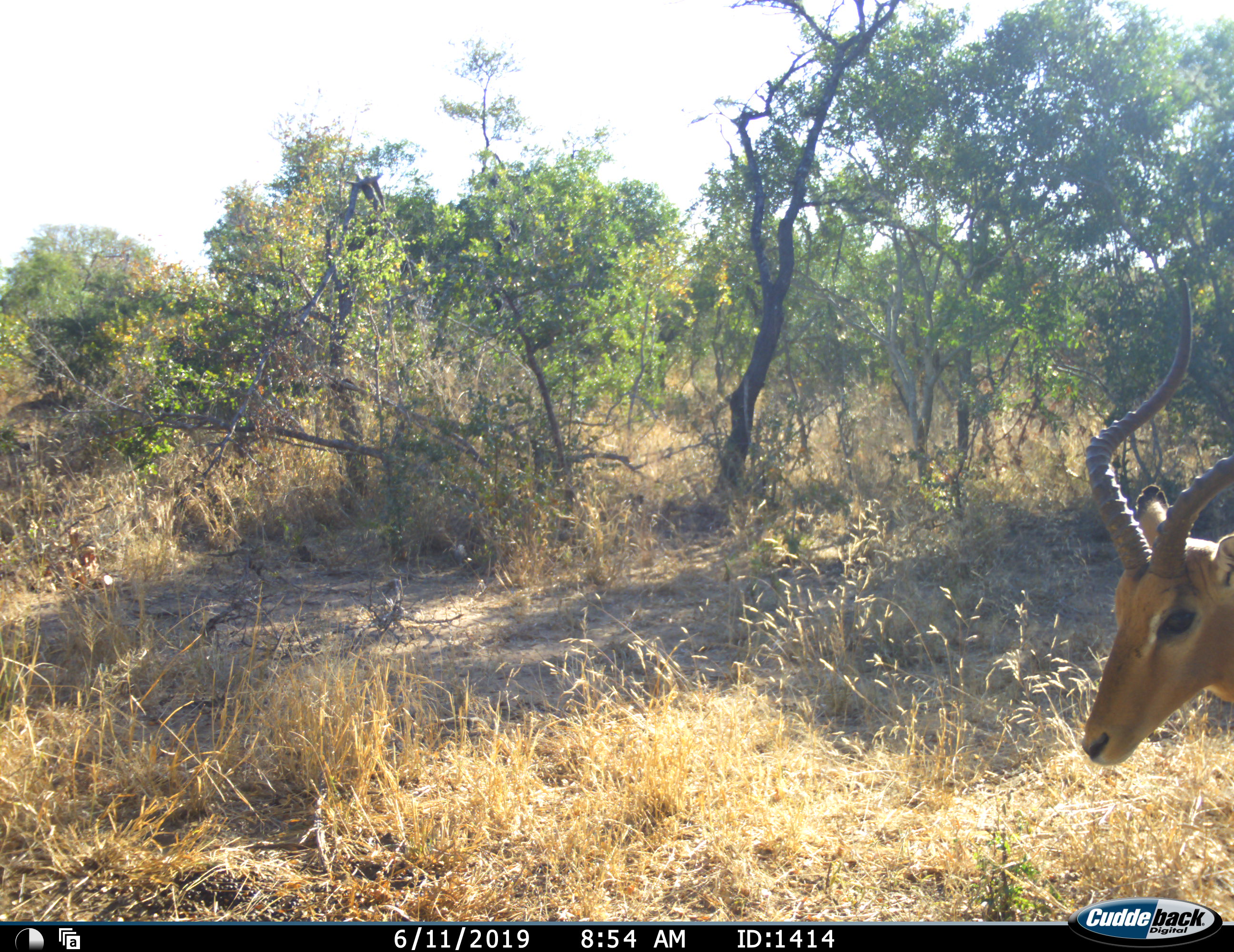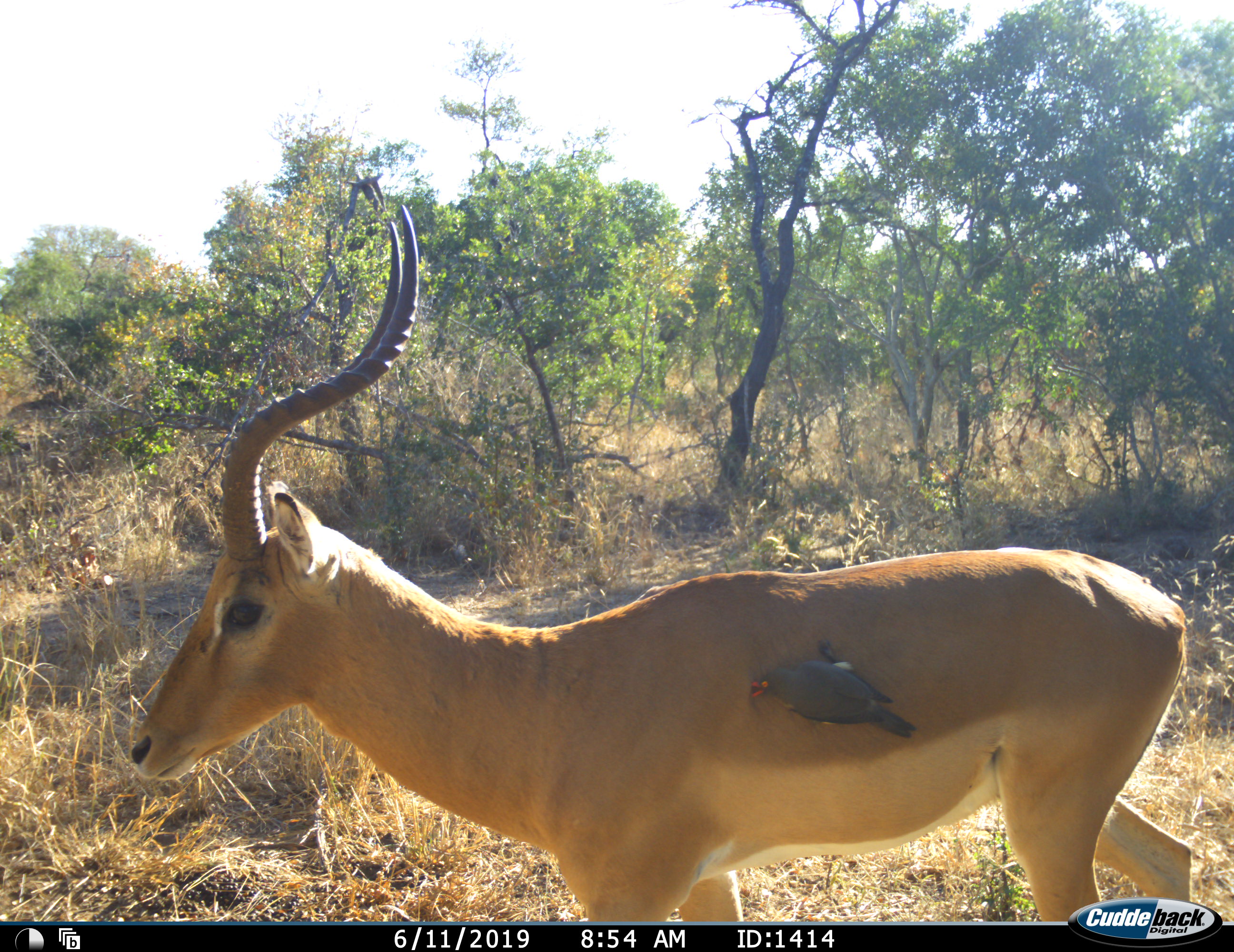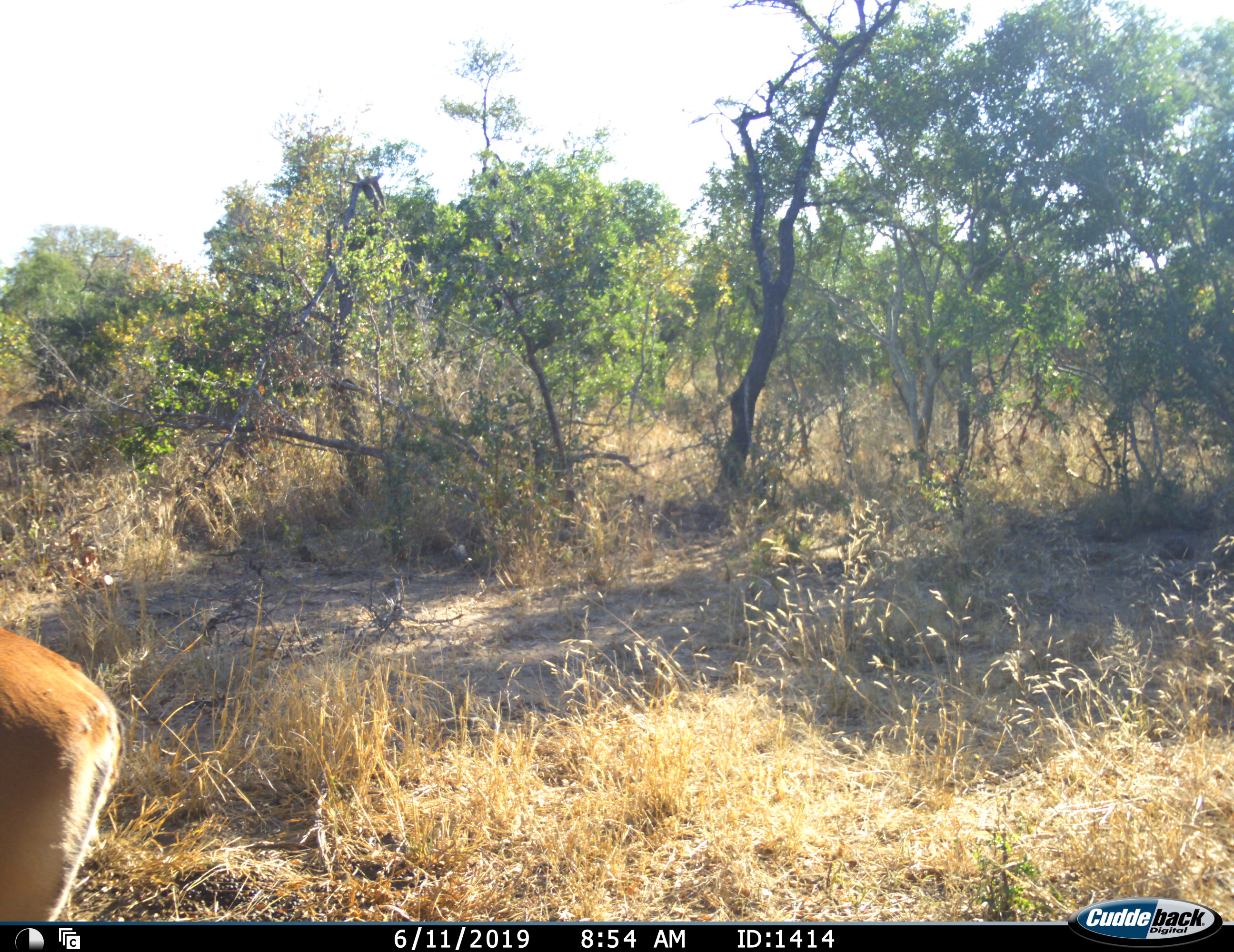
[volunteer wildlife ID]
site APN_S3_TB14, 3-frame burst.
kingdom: Animalia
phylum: Chordata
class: Aves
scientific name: Aves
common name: bird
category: birdother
Birdother (bird) (Aves), count 1. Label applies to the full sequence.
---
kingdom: Animalia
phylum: Chordata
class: Mammalia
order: Artiodactyla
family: Bovidae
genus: Aepyceros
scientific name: Aepyceros melampus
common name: impala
Impala (Aepyceros melampus), count 1. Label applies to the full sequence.